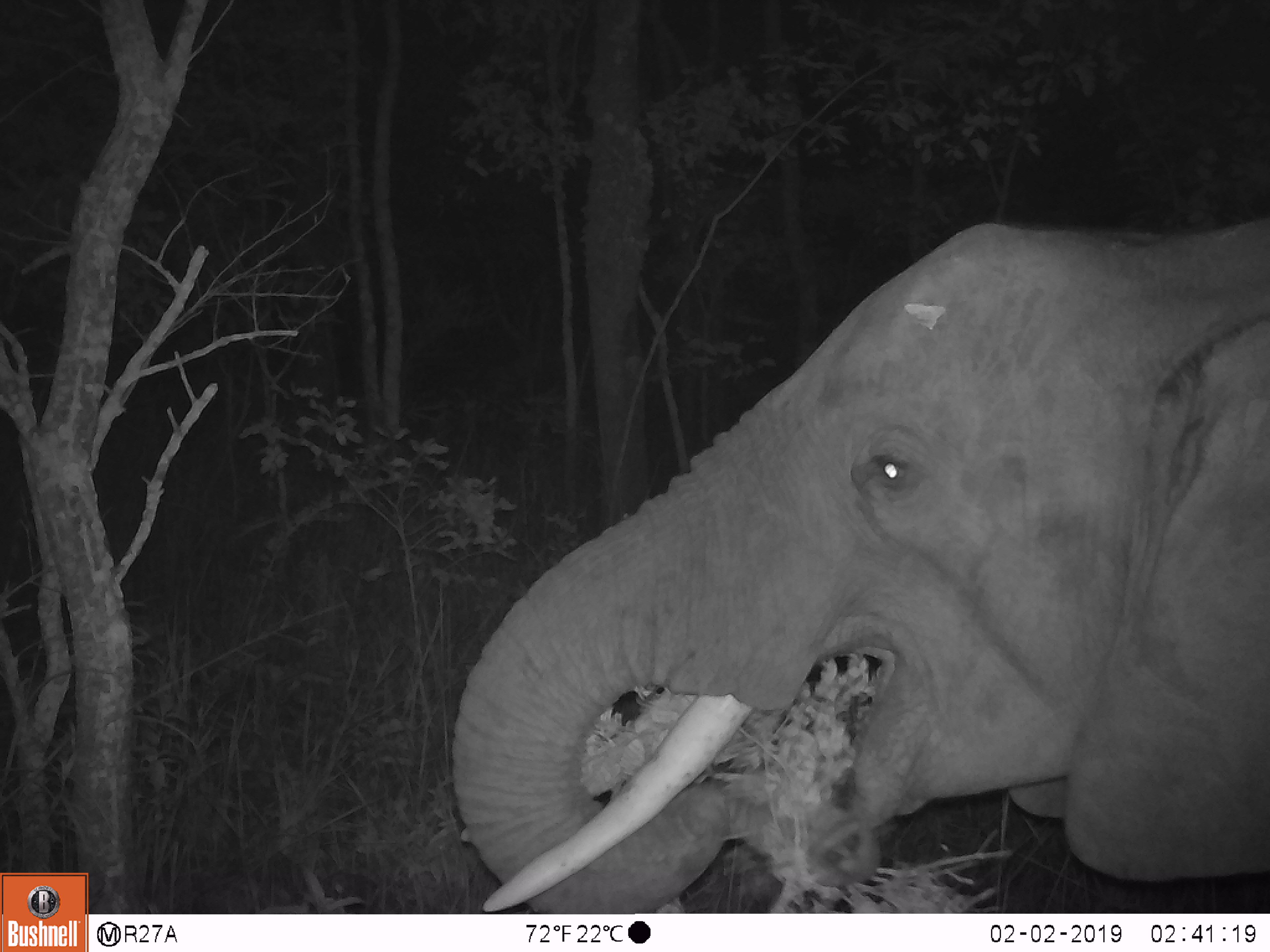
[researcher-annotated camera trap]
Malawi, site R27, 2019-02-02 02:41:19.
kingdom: Animalia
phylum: Chordata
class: Mammalia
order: Proboscidea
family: Elephantidae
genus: Loxodonta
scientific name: Loxodonta africana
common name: african savanna elephant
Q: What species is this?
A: African savanna elephant (Loxodonta africana).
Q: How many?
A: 1.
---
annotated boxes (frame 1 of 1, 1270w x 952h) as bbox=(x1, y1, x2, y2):
african savanna elephant: bbox=(447, 186, 1266, 911)